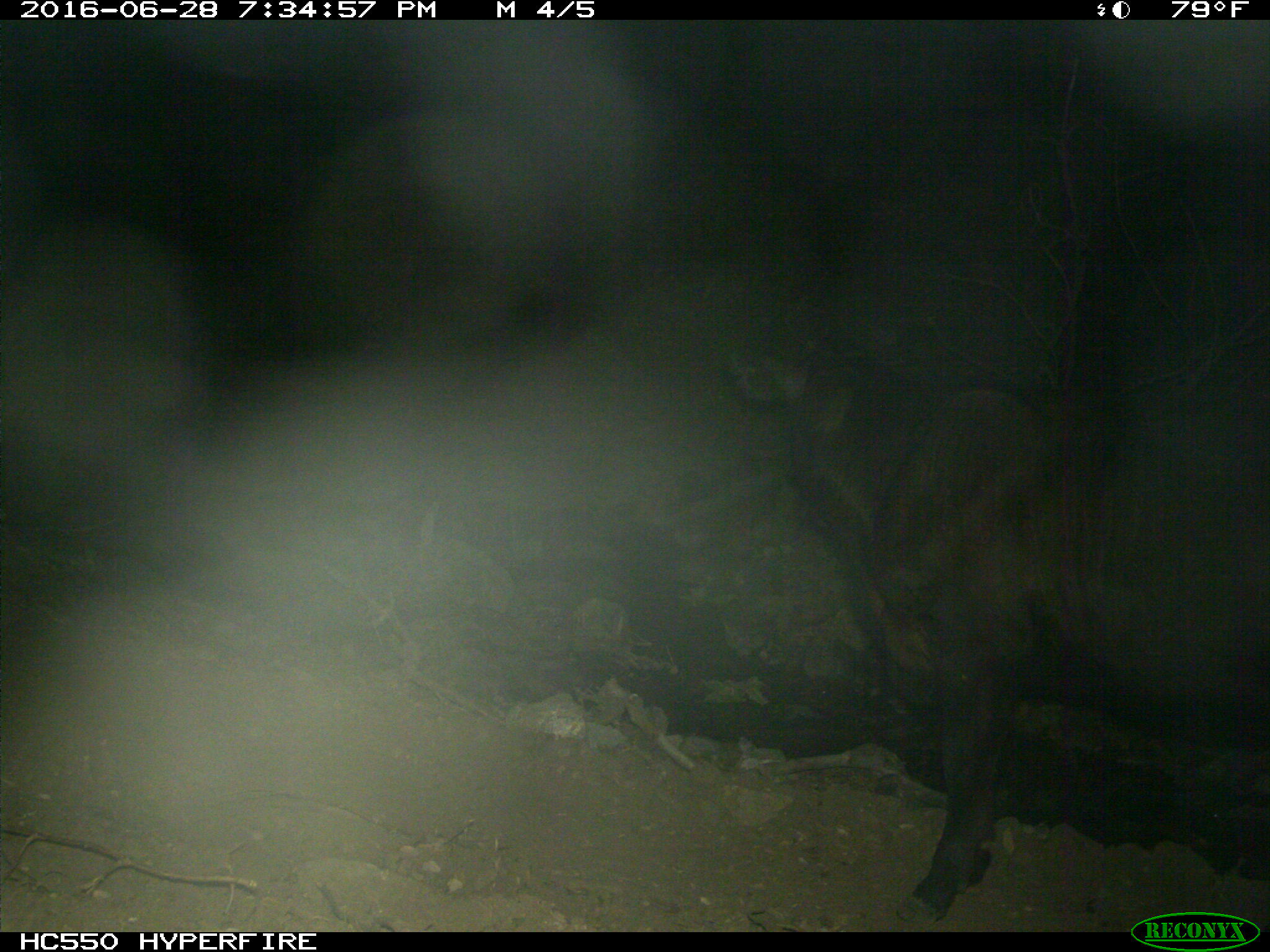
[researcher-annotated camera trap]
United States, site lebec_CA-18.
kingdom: Animalia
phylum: Chordata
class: Mammalia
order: Artiodactyla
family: Bovidae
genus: Bos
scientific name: Bos taurus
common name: domestic cow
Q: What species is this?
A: Bos taurus (domestic cow).